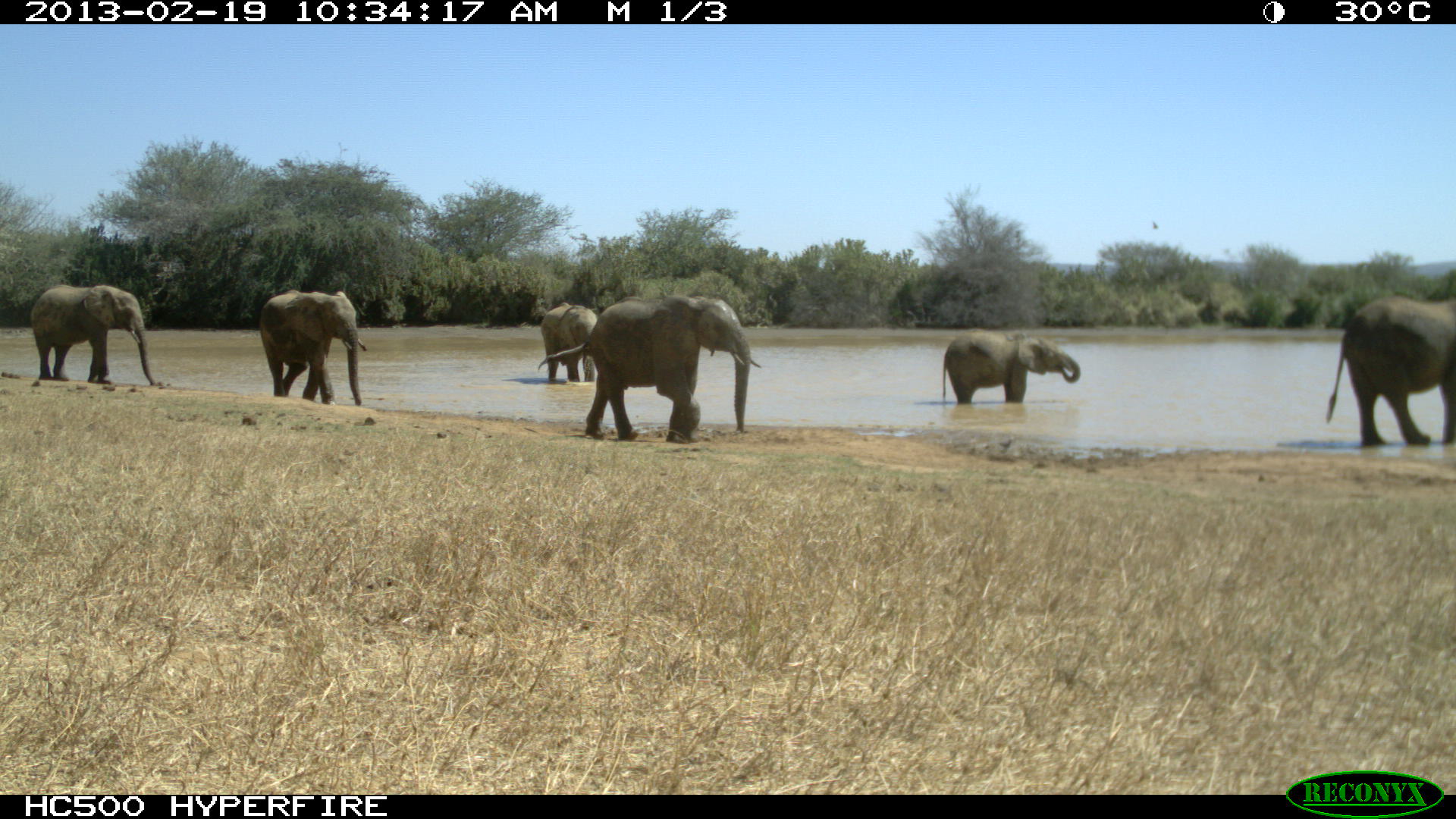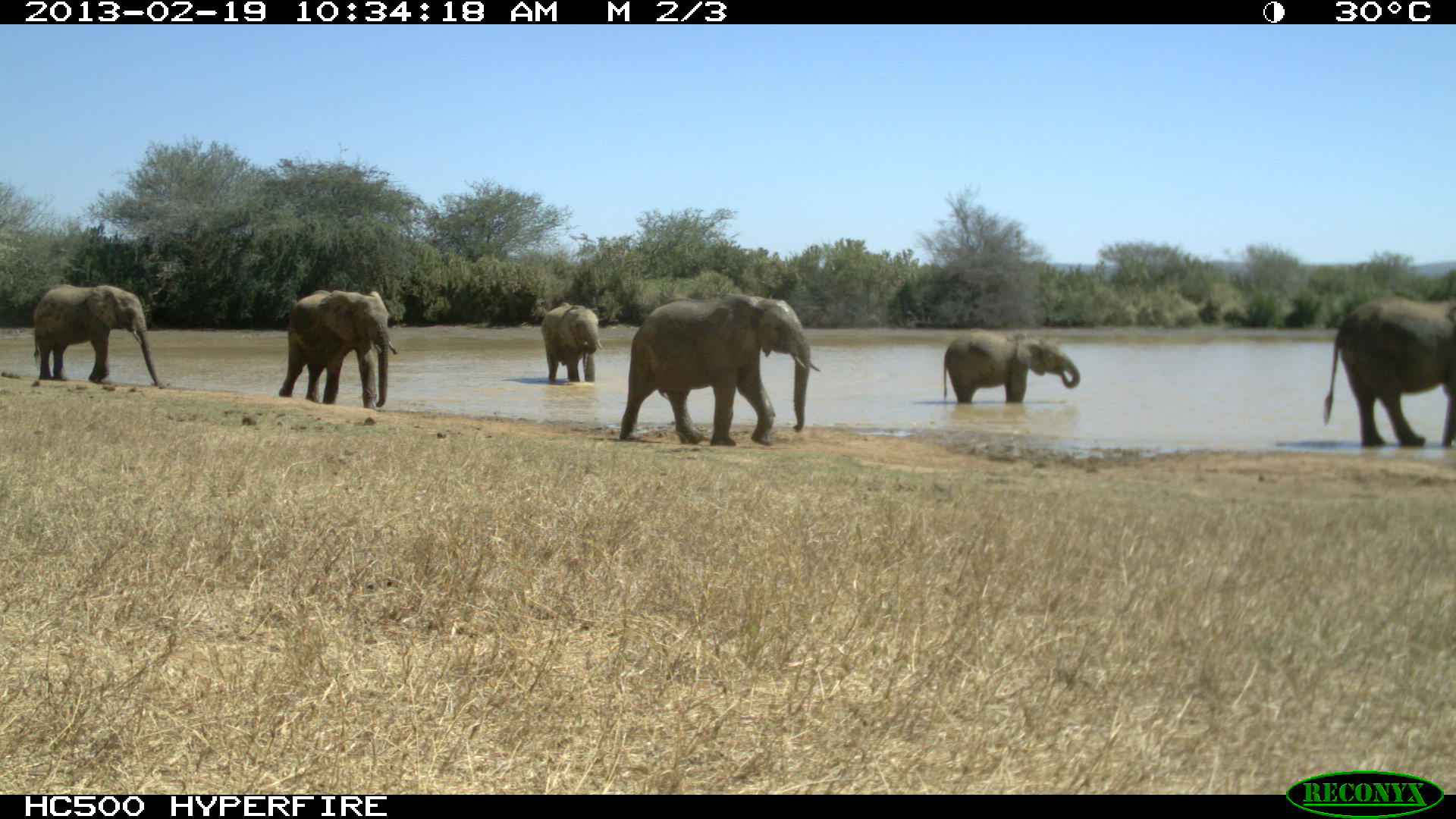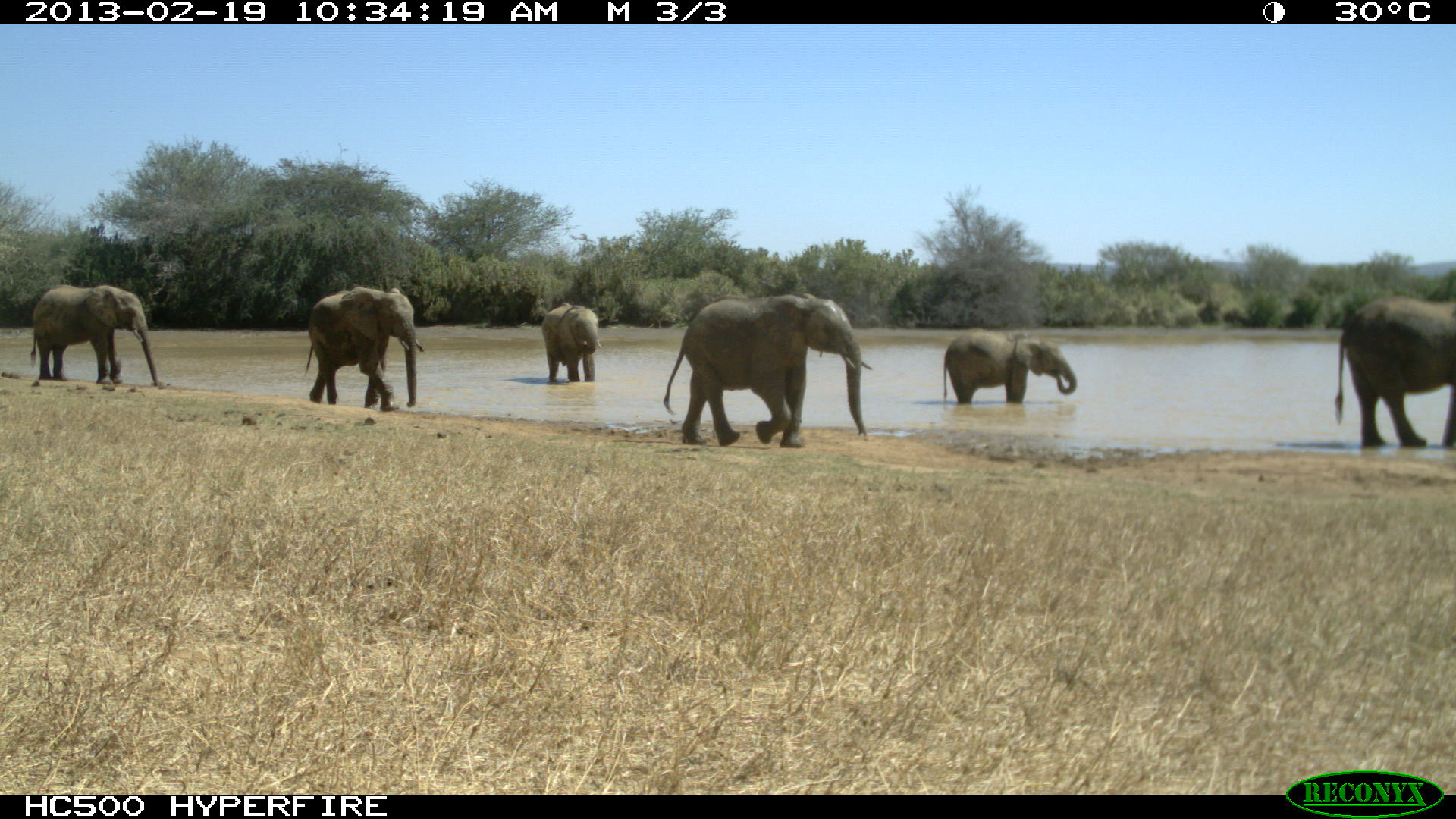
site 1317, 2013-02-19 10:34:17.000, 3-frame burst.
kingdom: Animalia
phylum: Chordata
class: Mammalia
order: Proboscidea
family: Elephantidae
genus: Loxodonta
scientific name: Loxodonta africana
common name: african bush elephant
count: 6